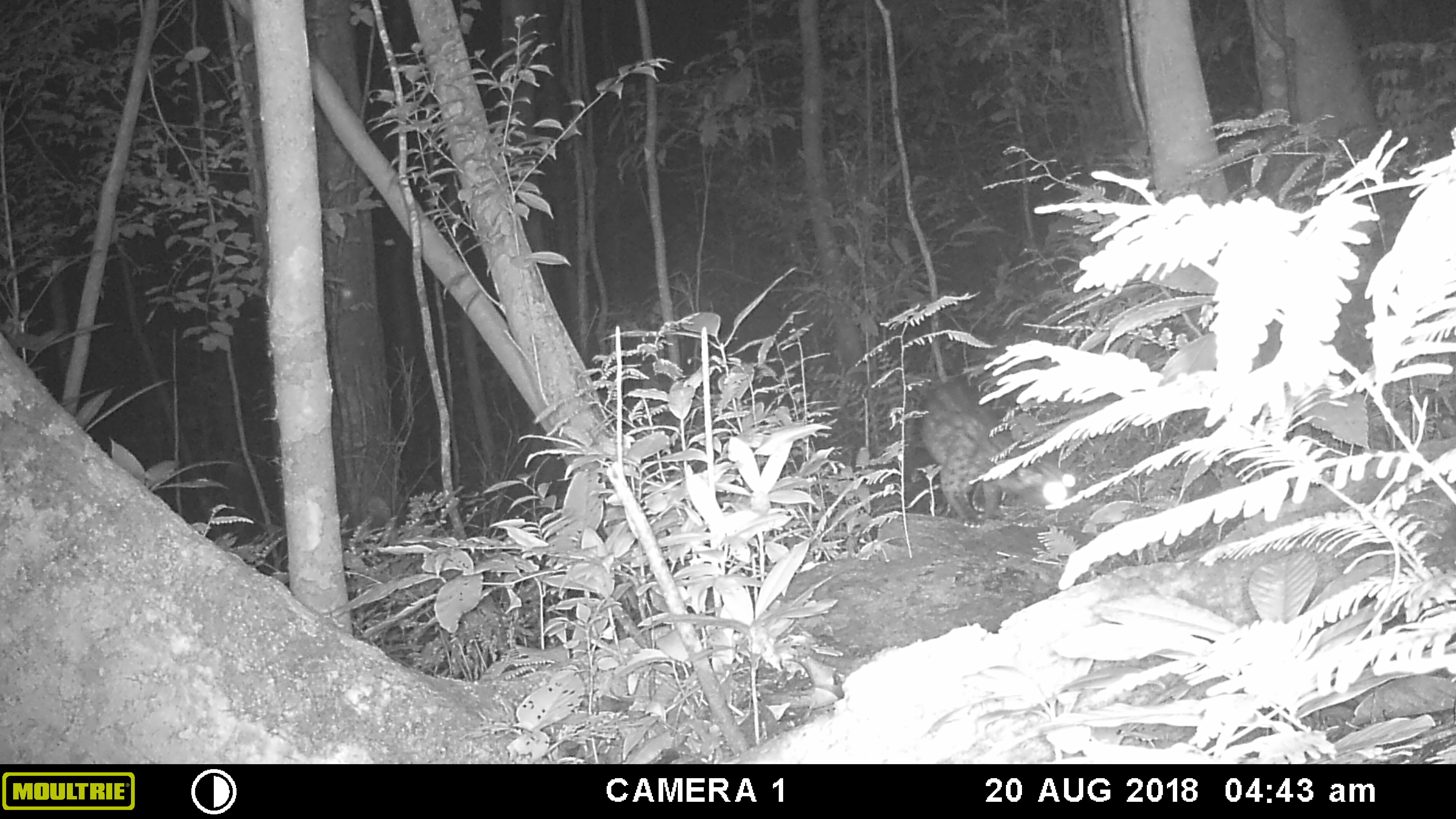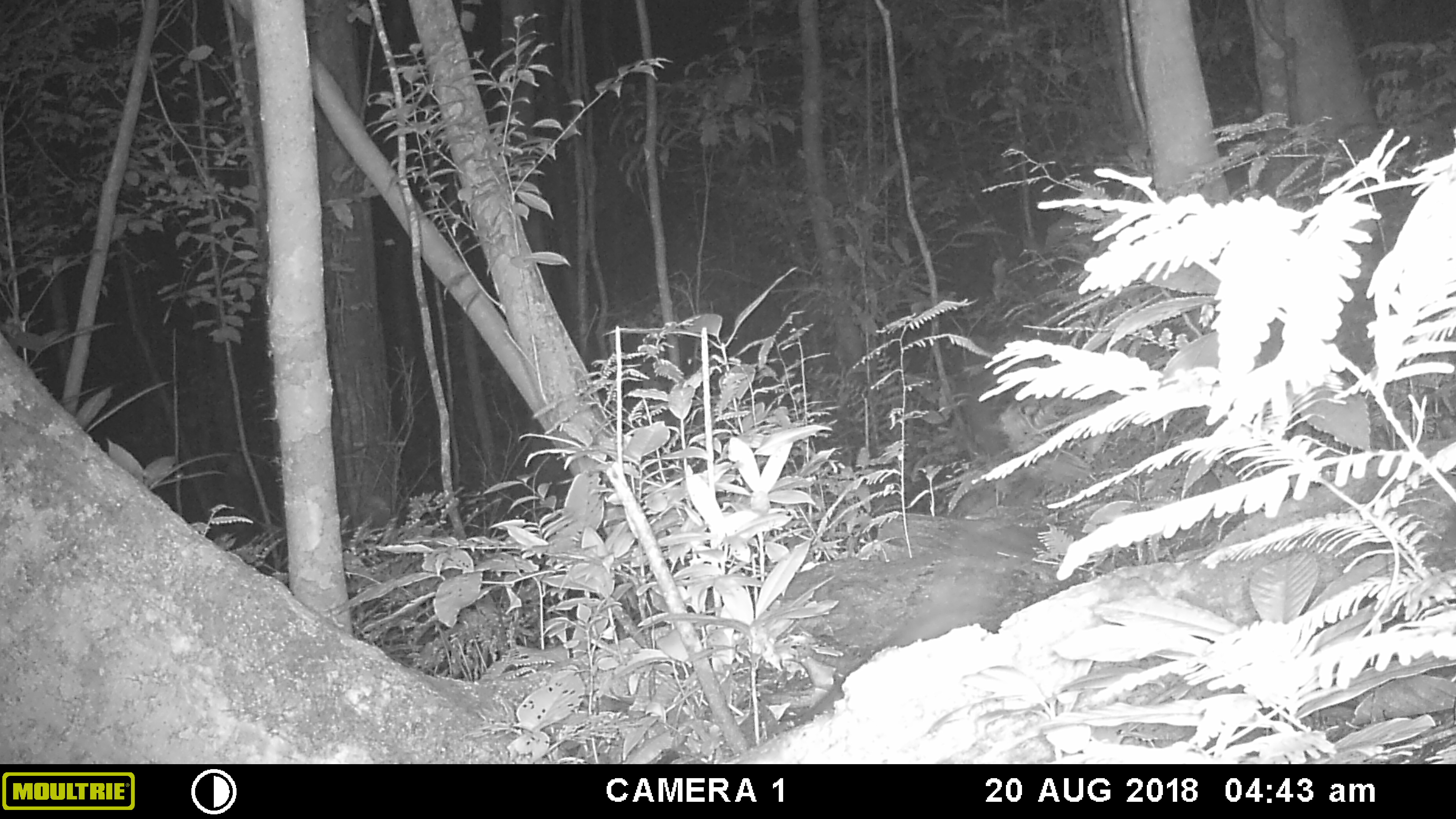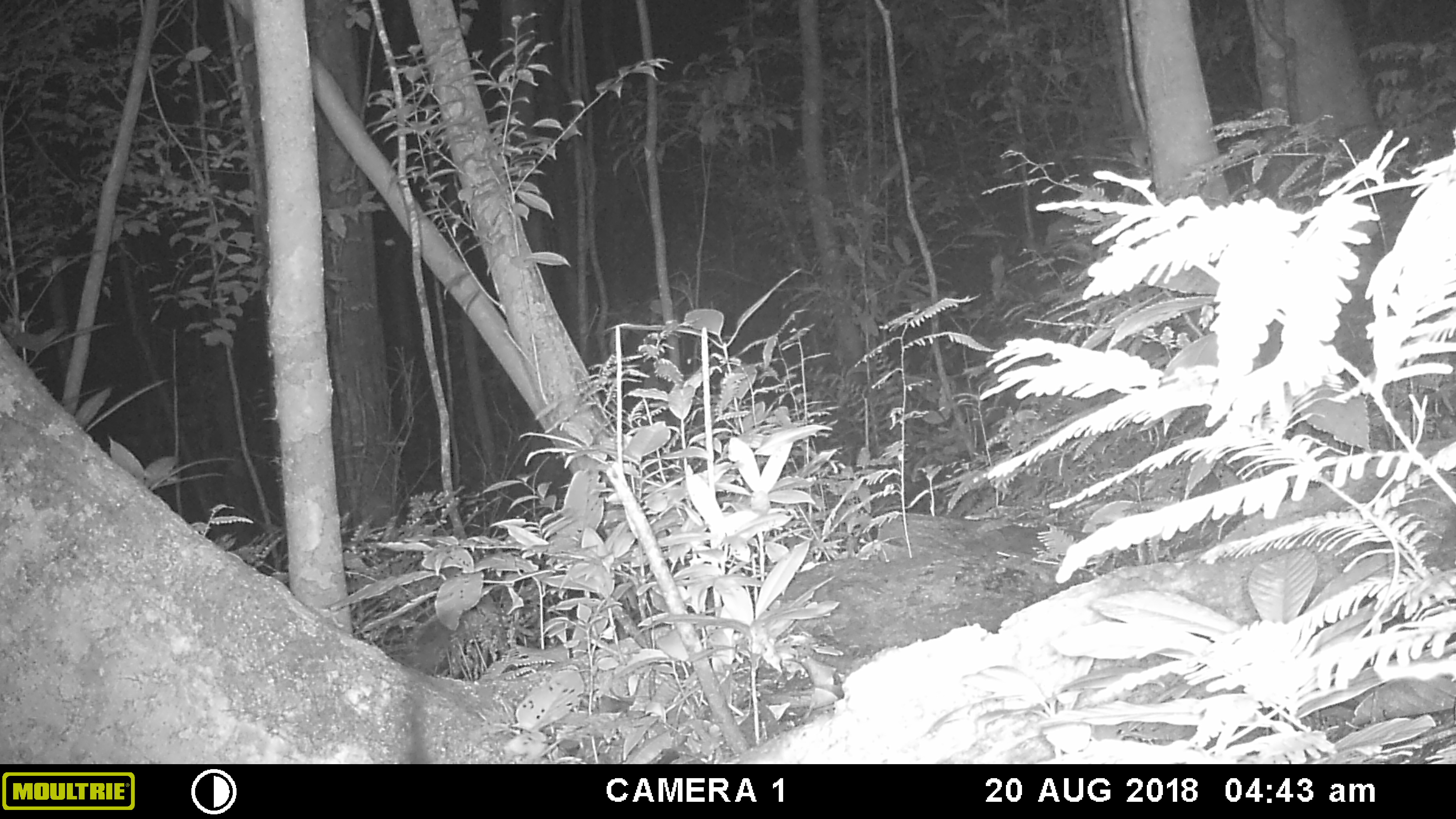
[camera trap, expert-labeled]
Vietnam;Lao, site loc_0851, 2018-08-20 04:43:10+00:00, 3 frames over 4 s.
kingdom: Animalia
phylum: Chordata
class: Mammalia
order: Carnivora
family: Viverridae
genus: Paradoxurus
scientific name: Paradoxurus hermaphroditus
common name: common palm civet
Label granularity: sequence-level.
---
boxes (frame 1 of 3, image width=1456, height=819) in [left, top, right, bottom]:
common palm civet: [918, 375, 1091, 528]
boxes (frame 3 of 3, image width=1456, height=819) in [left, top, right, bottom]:
common palm civet: [411, 618, 448, 763]